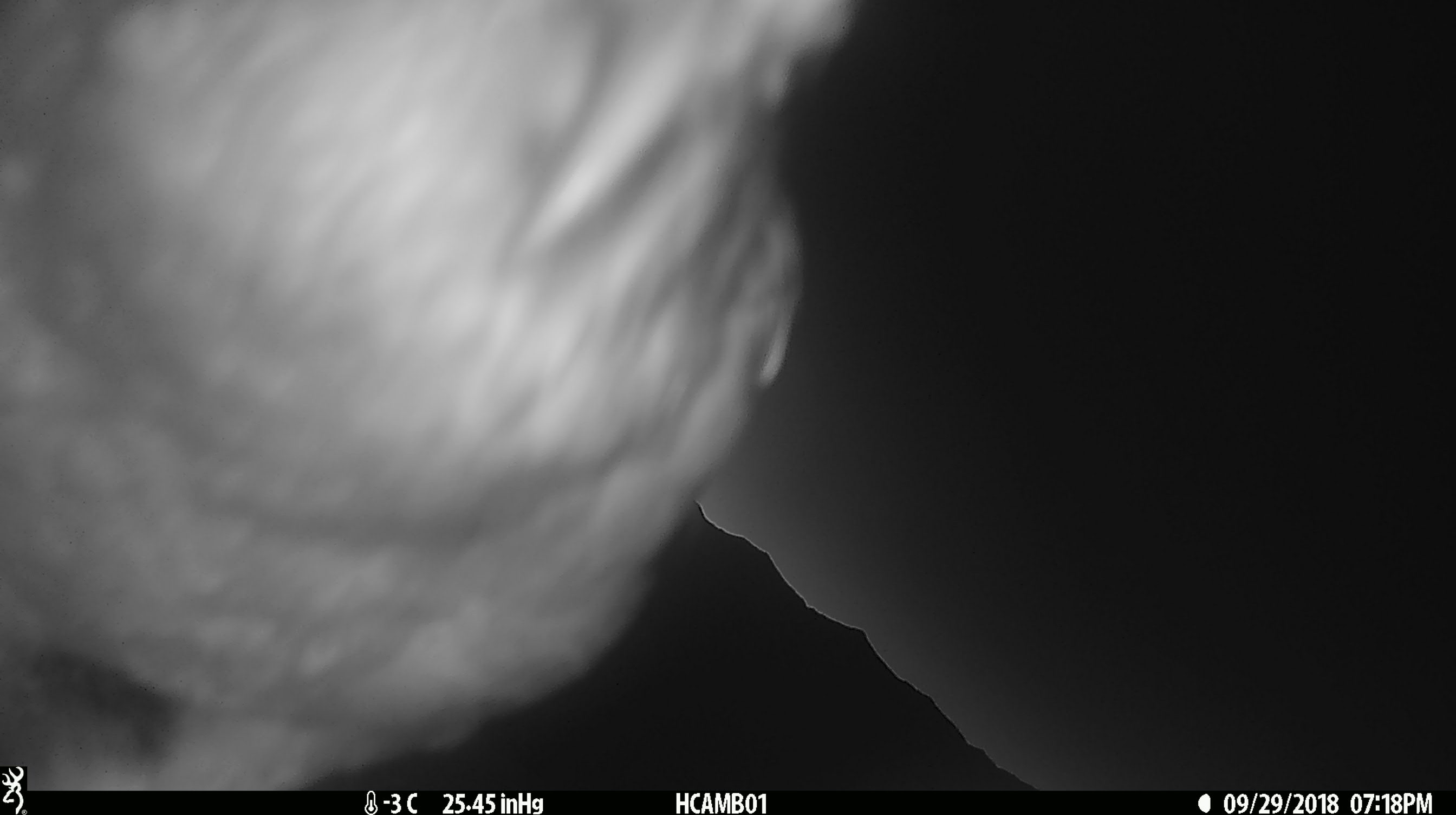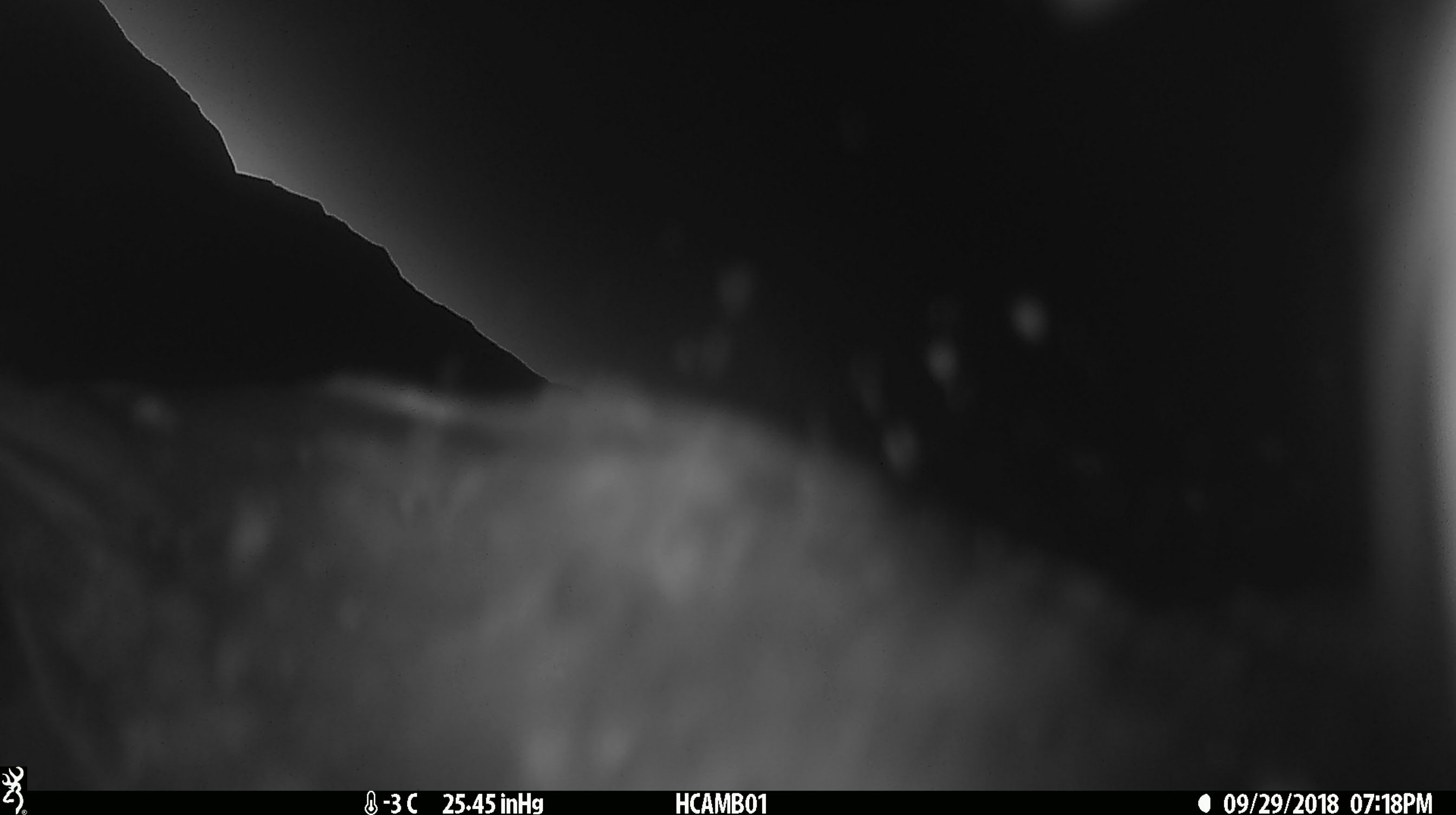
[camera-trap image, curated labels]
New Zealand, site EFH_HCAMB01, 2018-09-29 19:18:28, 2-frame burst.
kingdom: Animalia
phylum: Chordata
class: Aves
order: Psittaciformes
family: Strigopidae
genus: Nestor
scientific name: Nestor notabilis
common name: kea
Kea (Nestor notabilis).